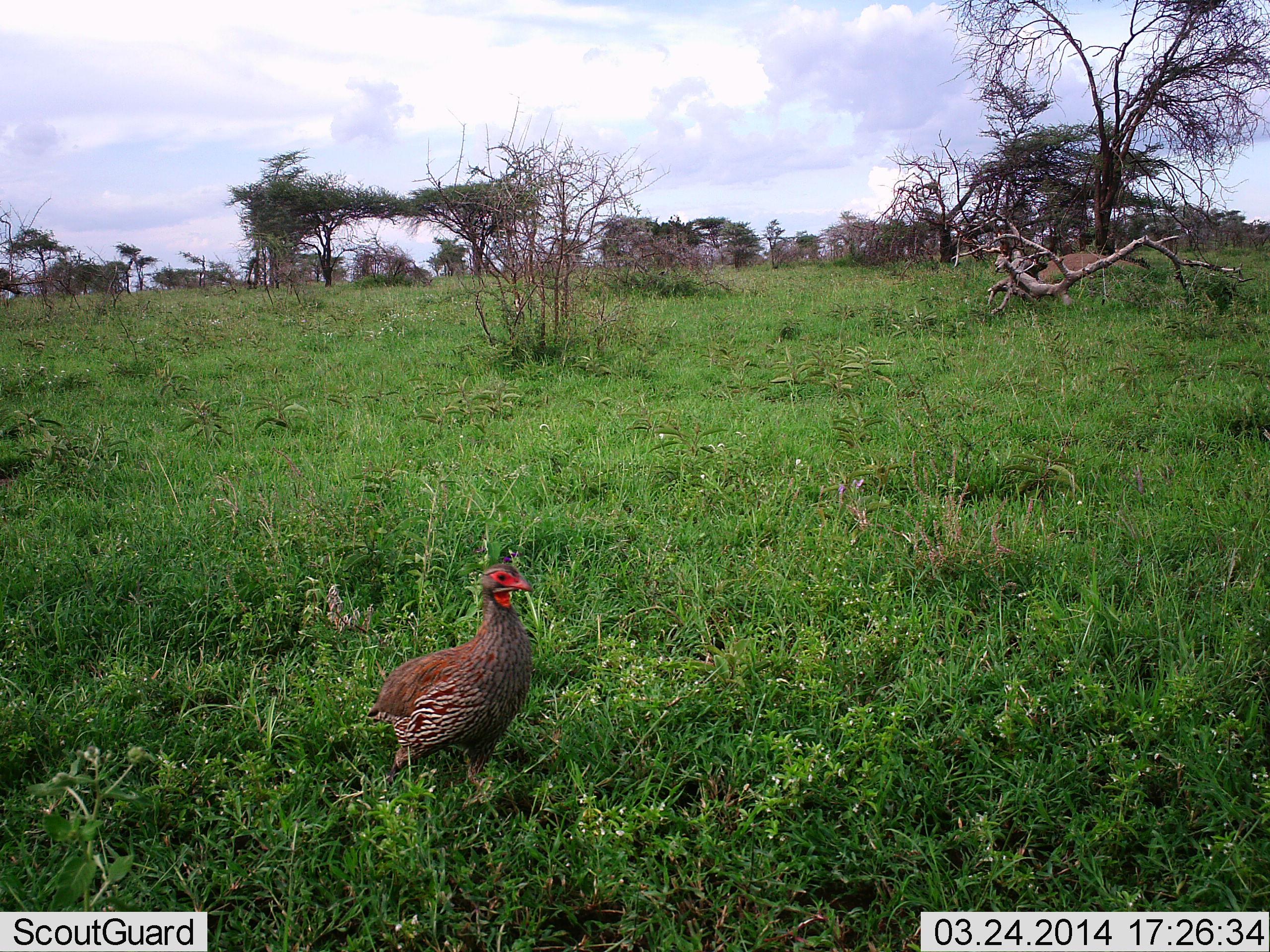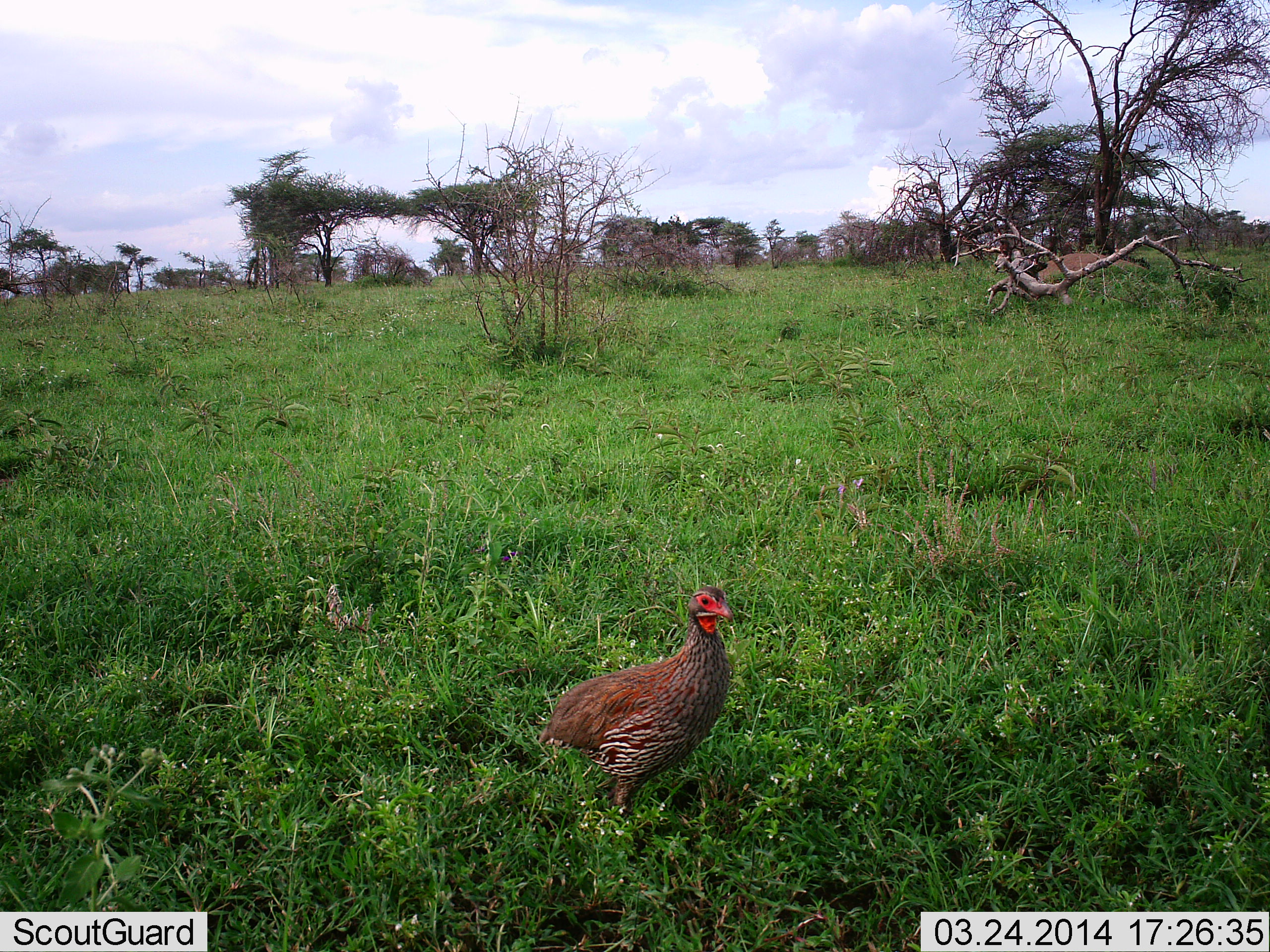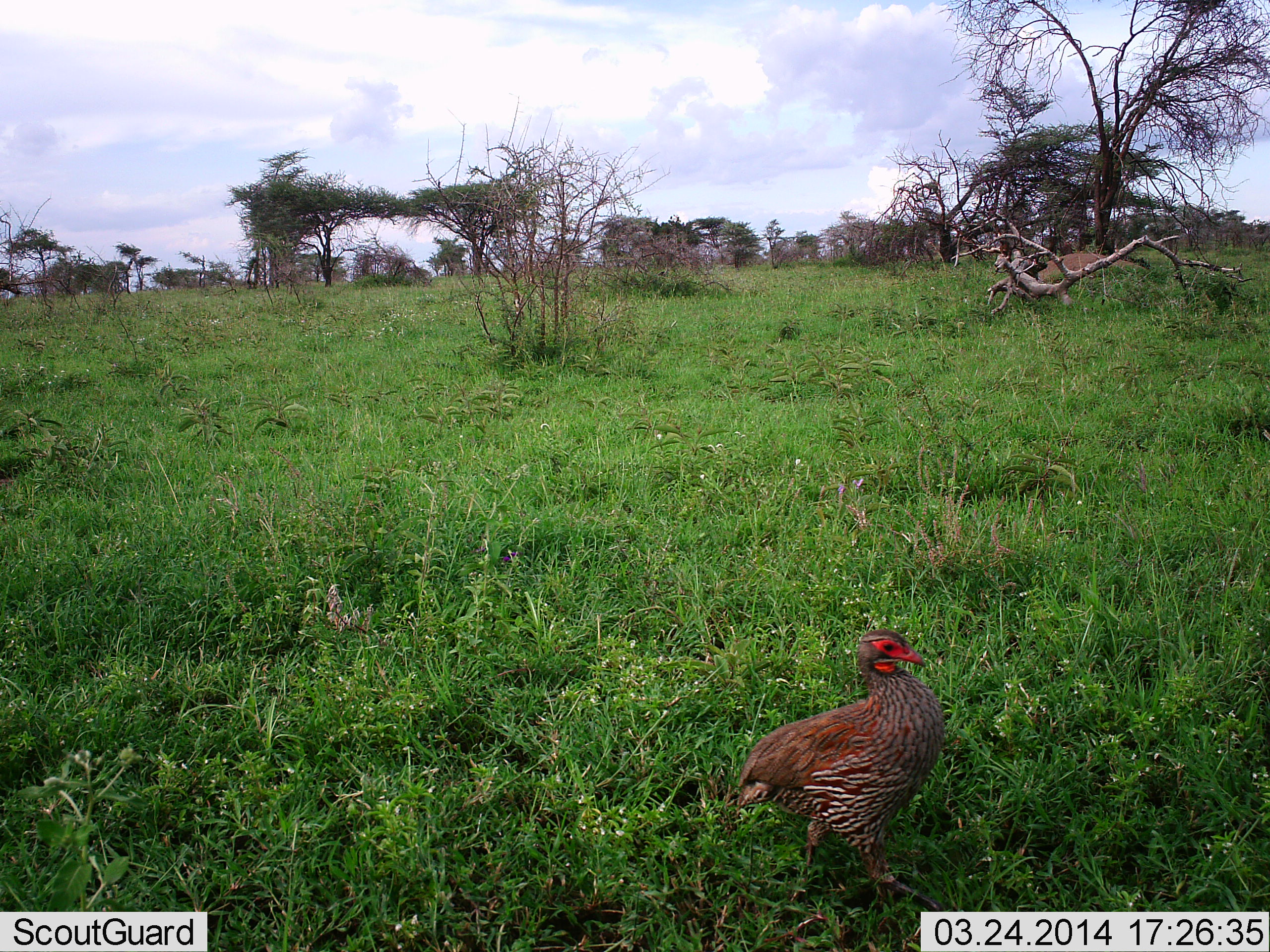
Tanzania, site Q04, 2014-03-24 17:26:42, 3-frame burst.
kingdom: Animalia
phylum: Chordata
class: Aves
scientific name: Aves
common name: bird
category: otherbird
Otherbird (bird) (Aves), count 1. Behavior (volunteer vote fractions): standing 10%, resting 0%, moving 100%, interacting 0%. Young present (vote fraction): 0%. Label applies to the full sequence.